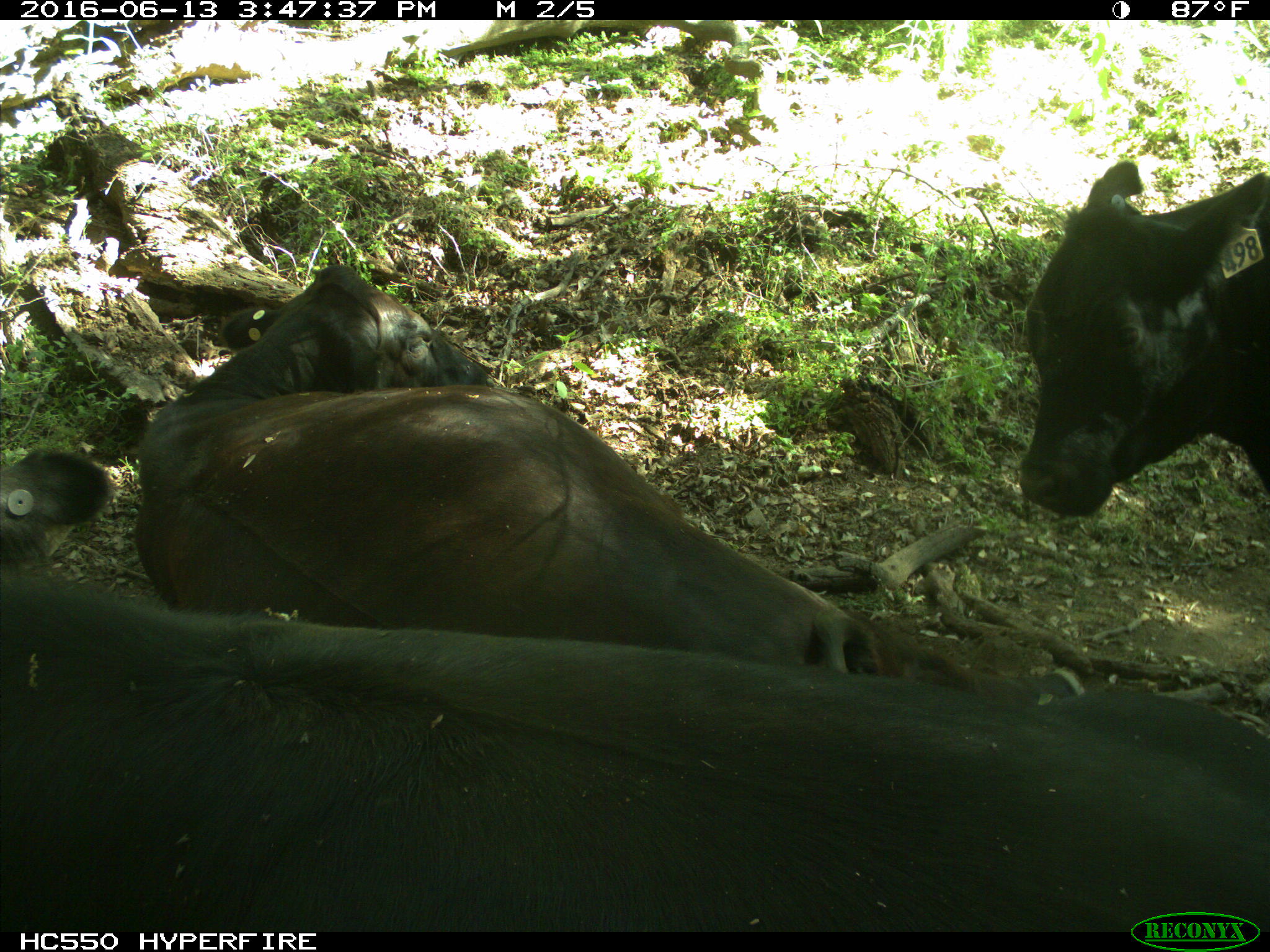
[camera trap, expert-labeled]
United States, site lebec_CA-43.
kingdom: Animalia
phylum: Chordata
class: Mammalia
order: Artiodactyla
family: Bovidae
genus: Bos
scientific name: Bos taurus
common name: domestic cow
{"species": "Bos taurus (domestic cow)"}